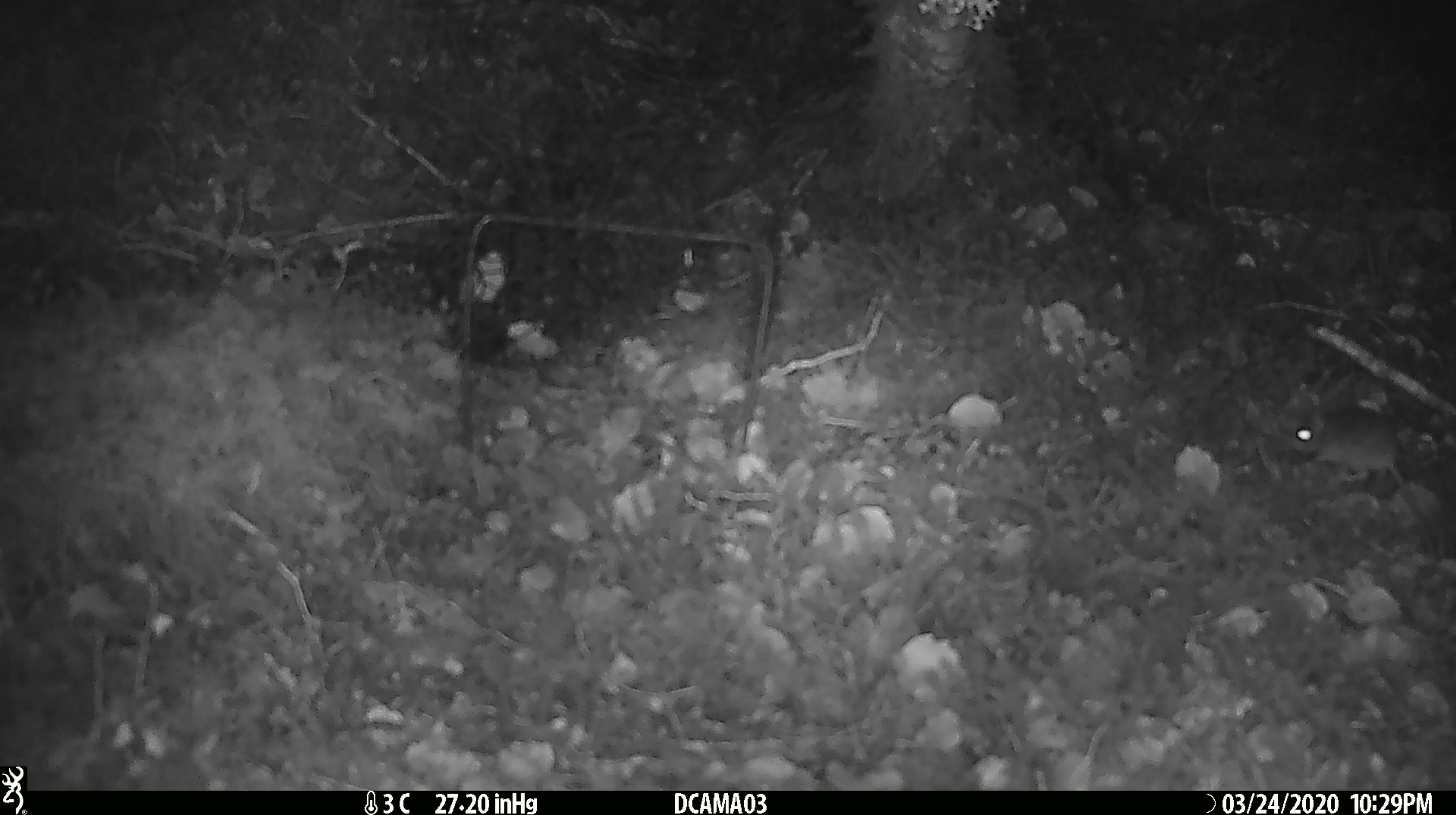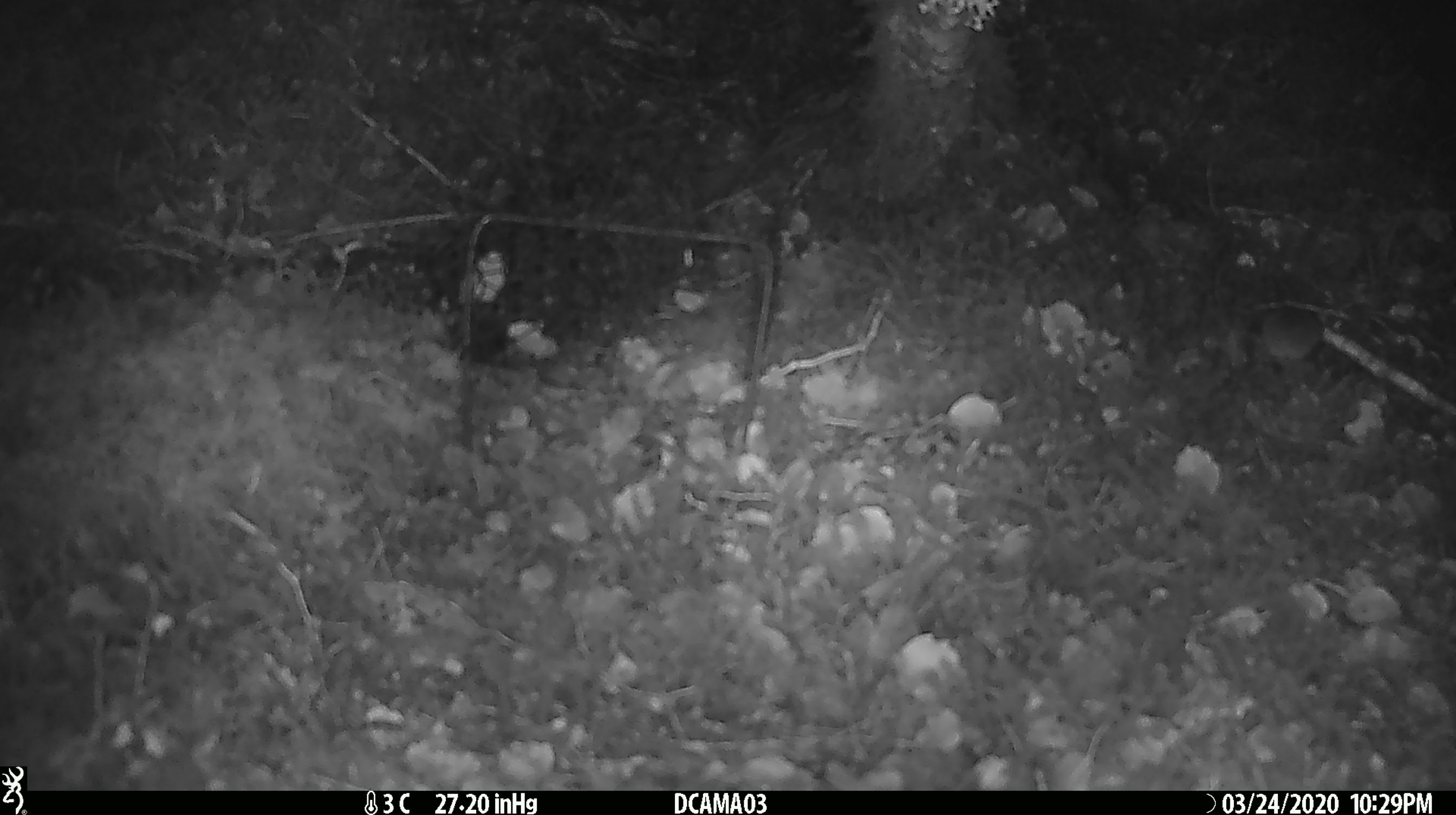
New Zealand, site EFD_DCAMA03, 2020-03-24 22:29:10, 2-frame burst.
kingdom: Animalia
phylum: Chordata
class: Mammalia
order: Rodentia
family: Muridae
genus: Mus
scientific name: Mus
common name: mouse